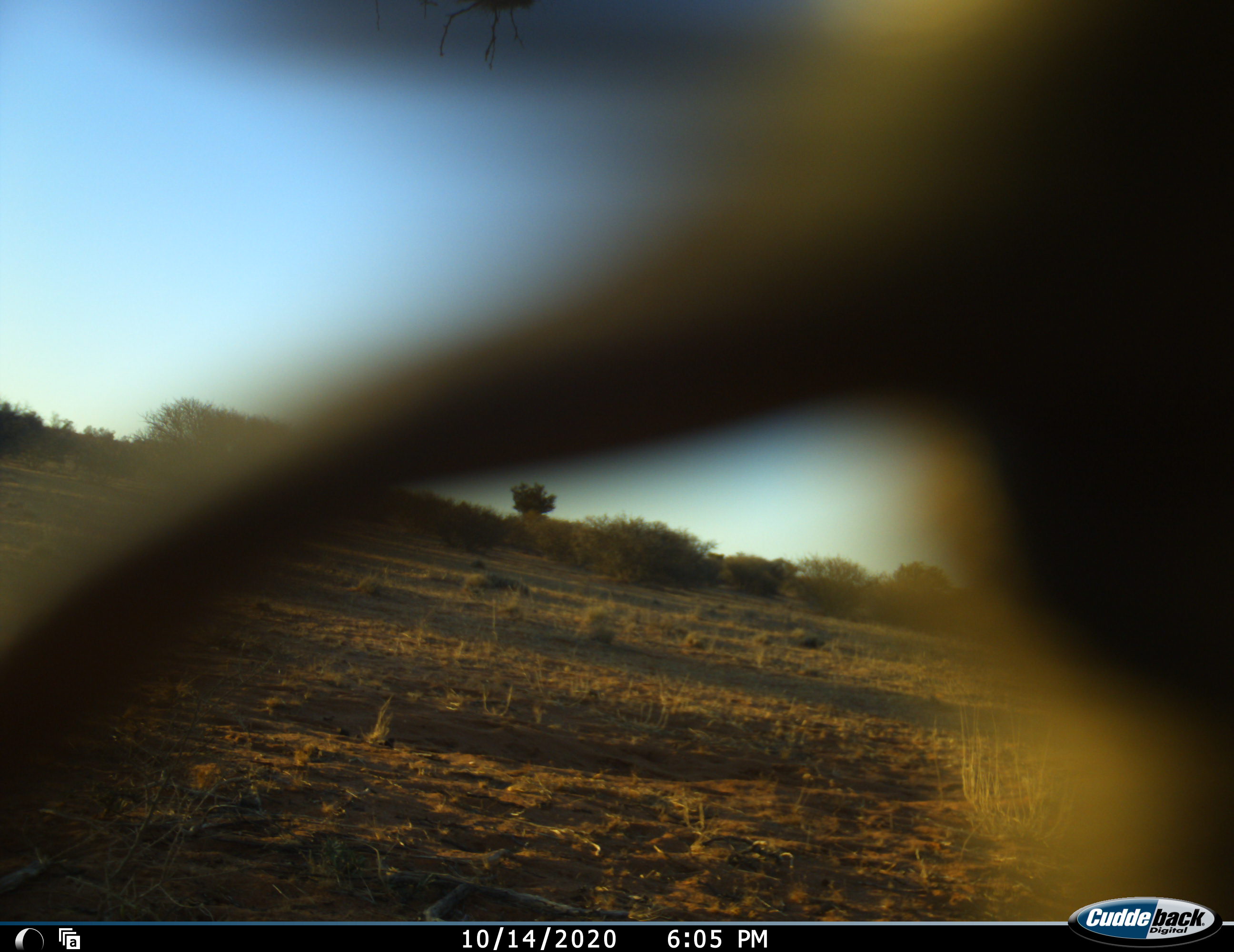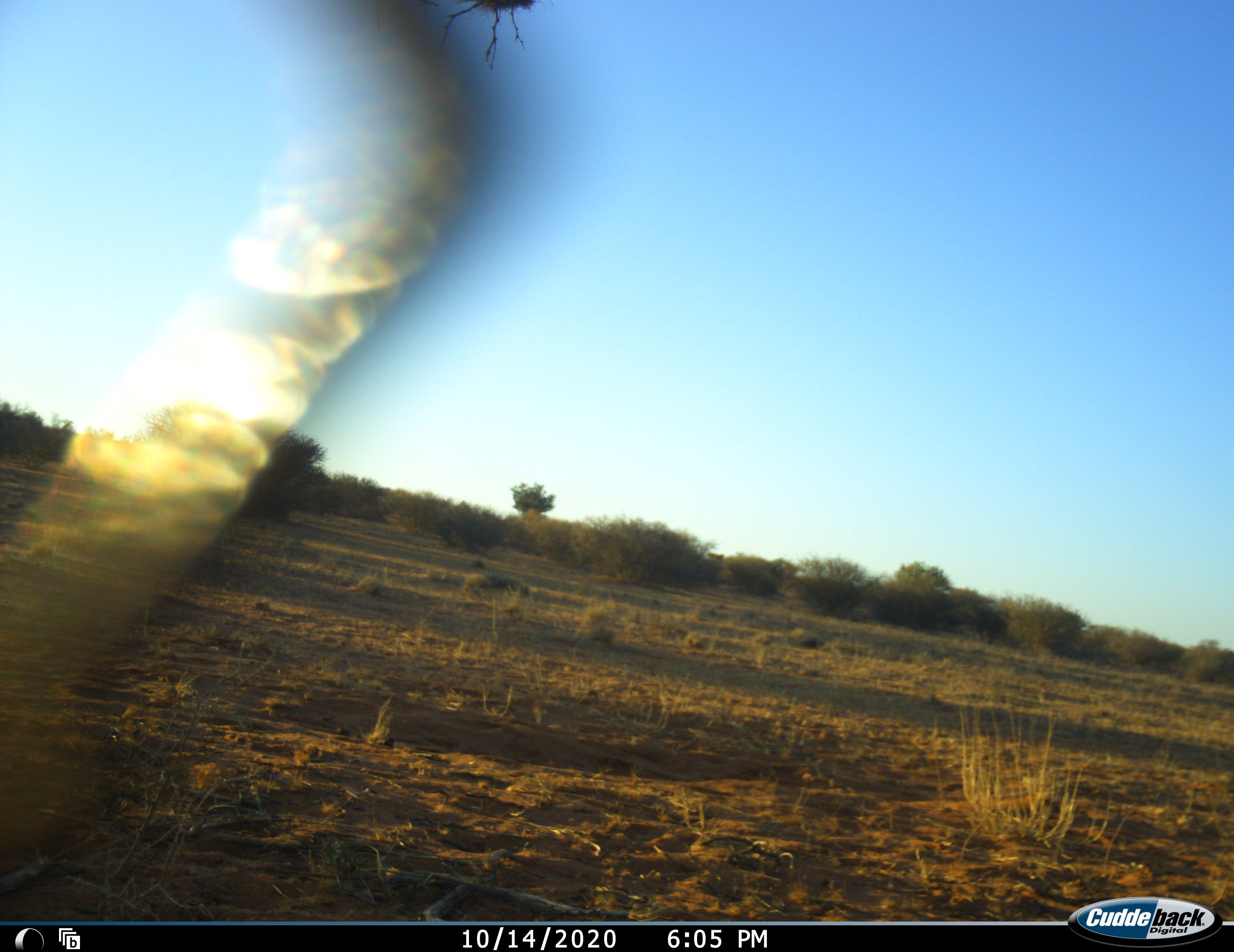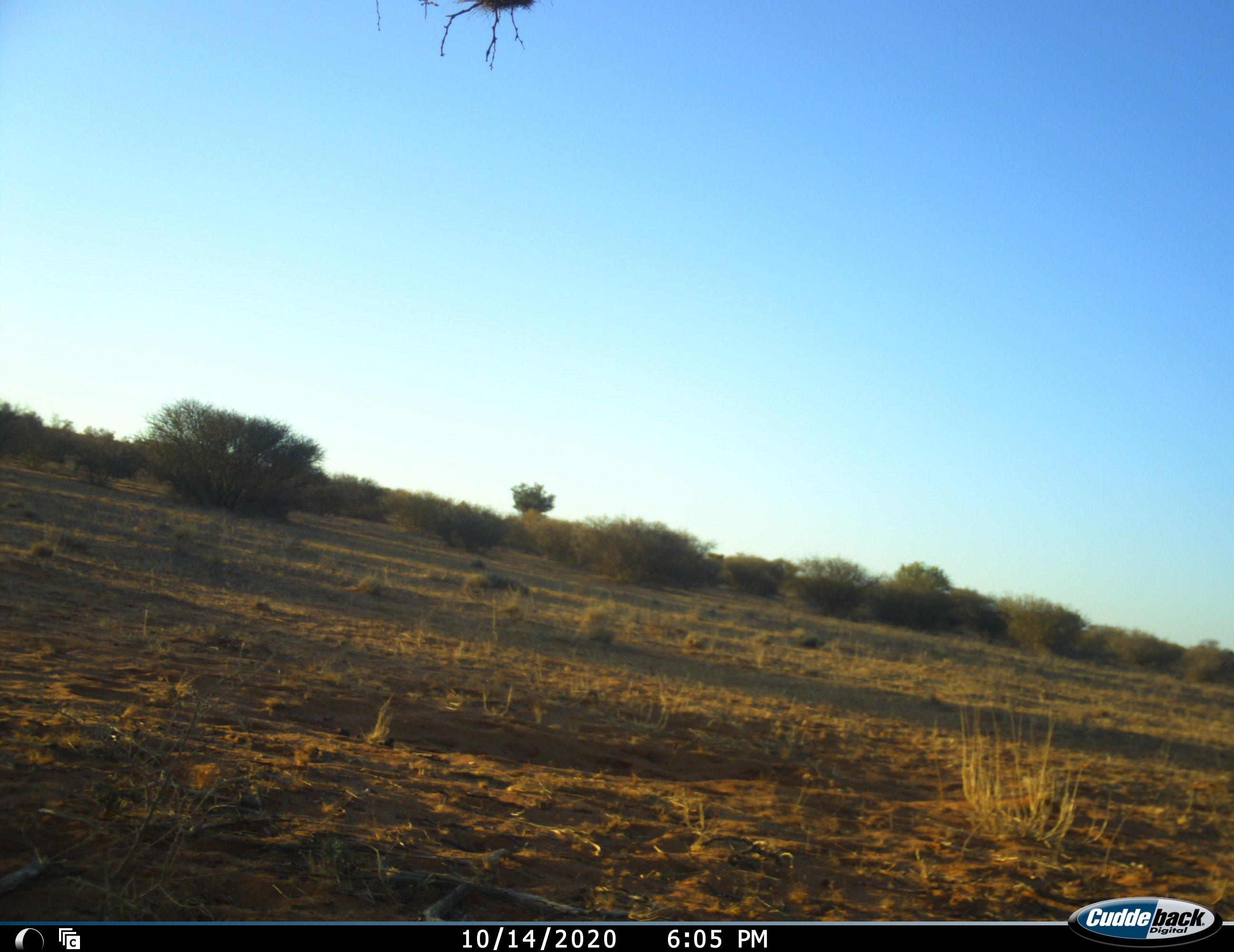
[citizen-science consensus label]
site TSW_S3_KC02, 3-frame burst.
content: unidentified animal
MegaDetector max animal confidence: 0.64